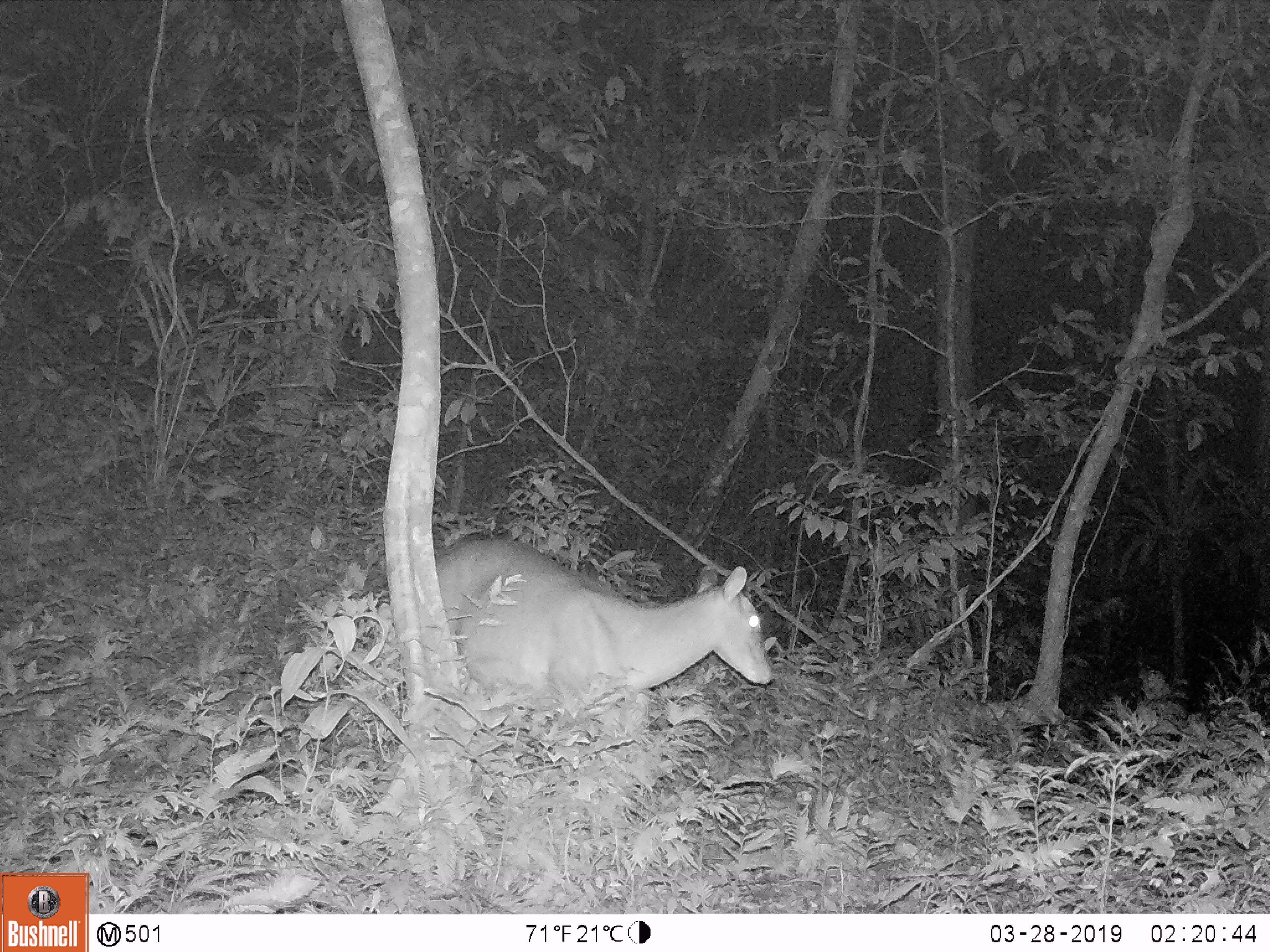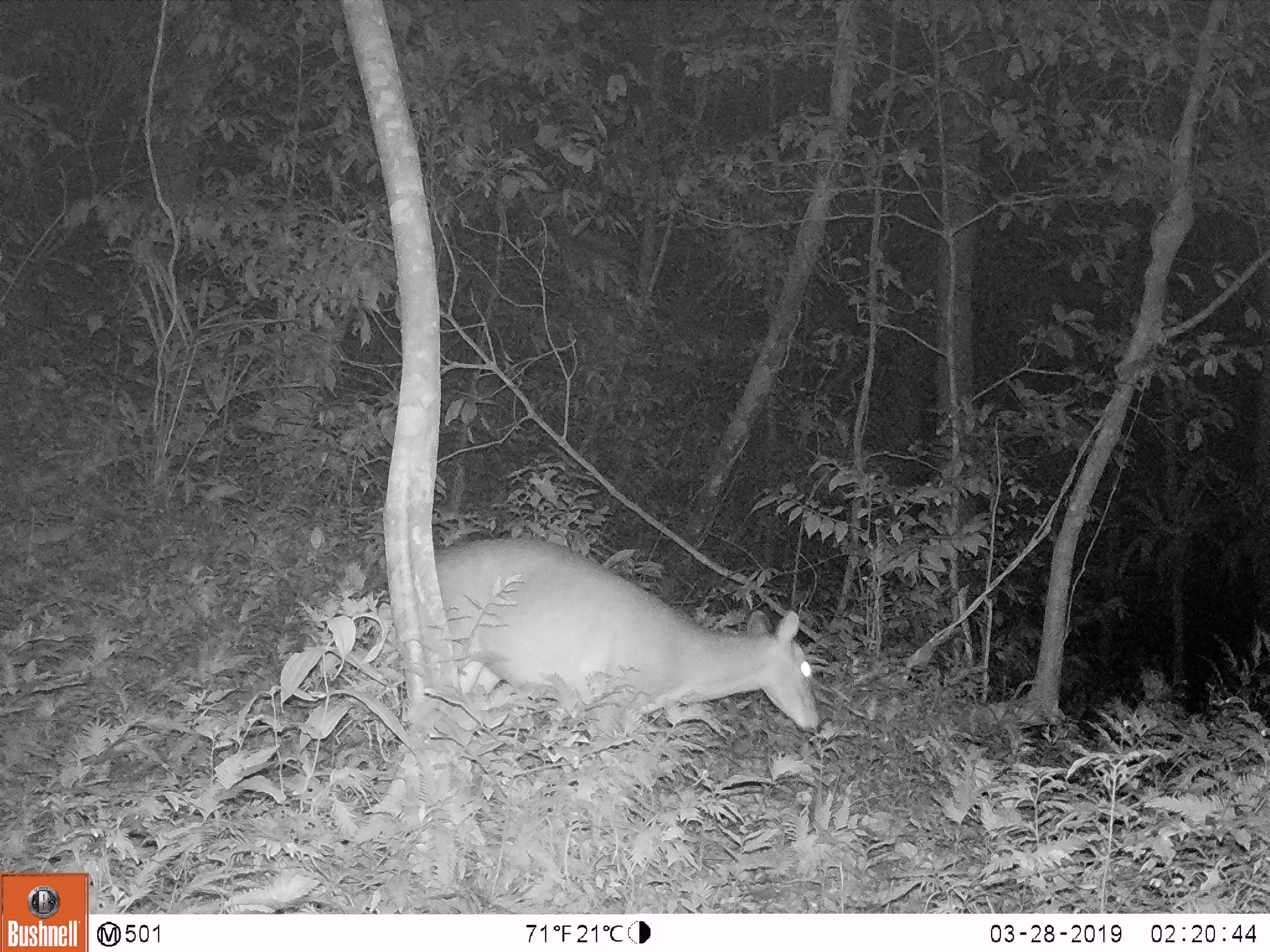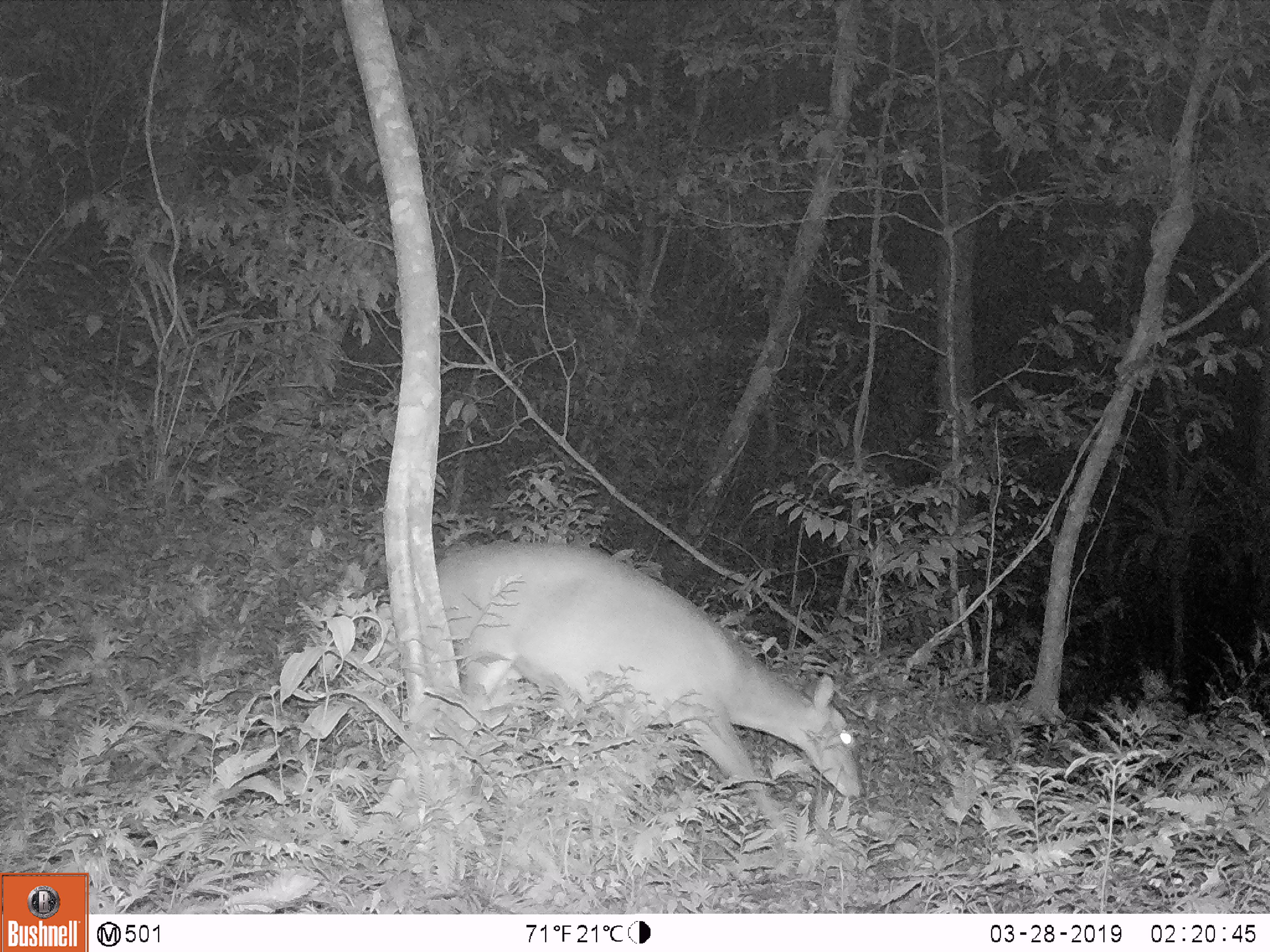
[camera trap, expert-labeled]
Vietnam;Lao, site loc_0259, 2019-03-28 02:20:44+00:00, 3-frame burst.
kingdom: Animalia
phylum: Chordata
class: Mammalia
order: Artiodactyla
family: Cervidae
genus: Muntiacus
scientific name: Muntiacus vuquangensis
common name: large-antlered muntjac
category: large antlered muntjac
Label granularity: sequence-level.